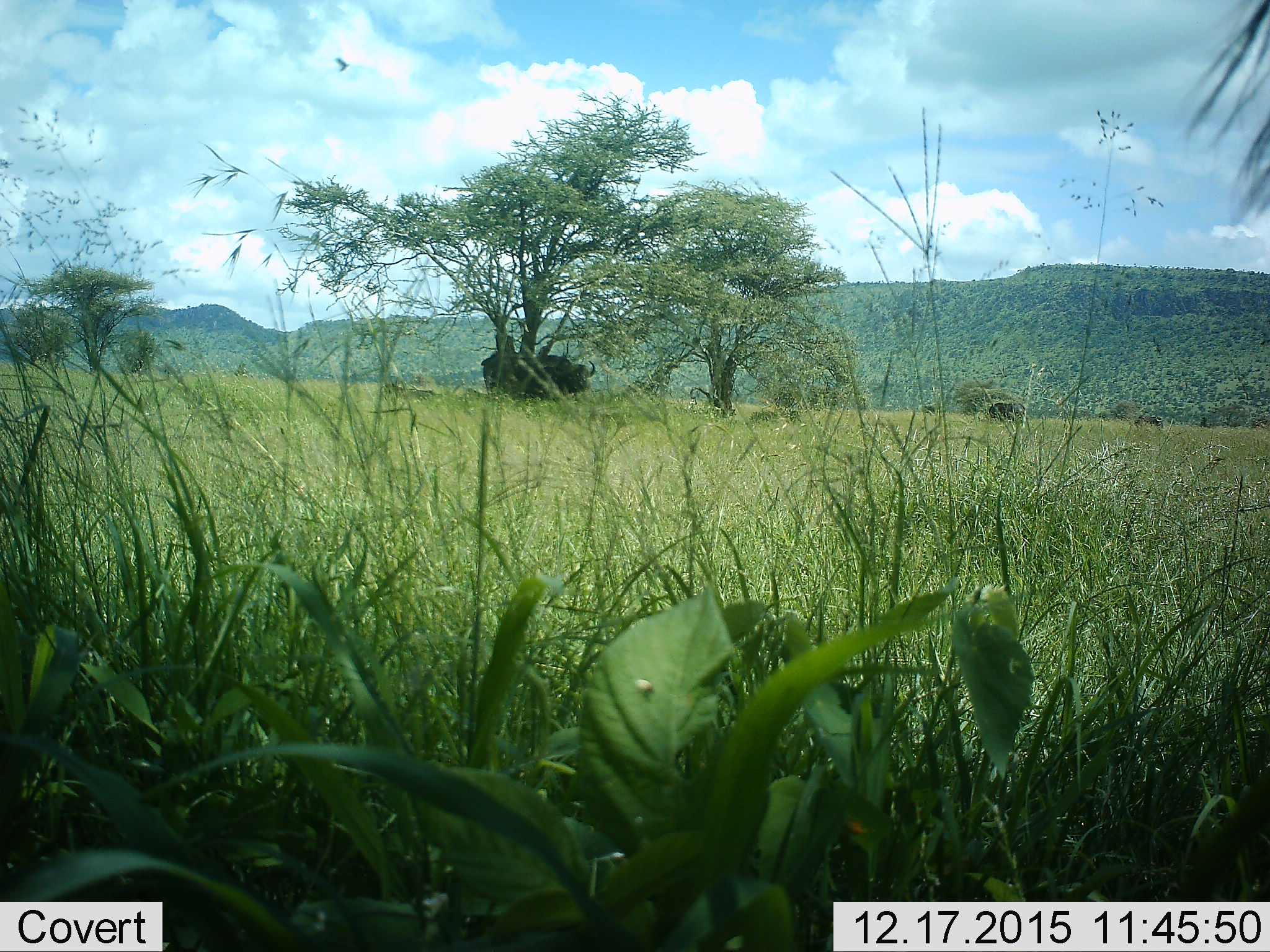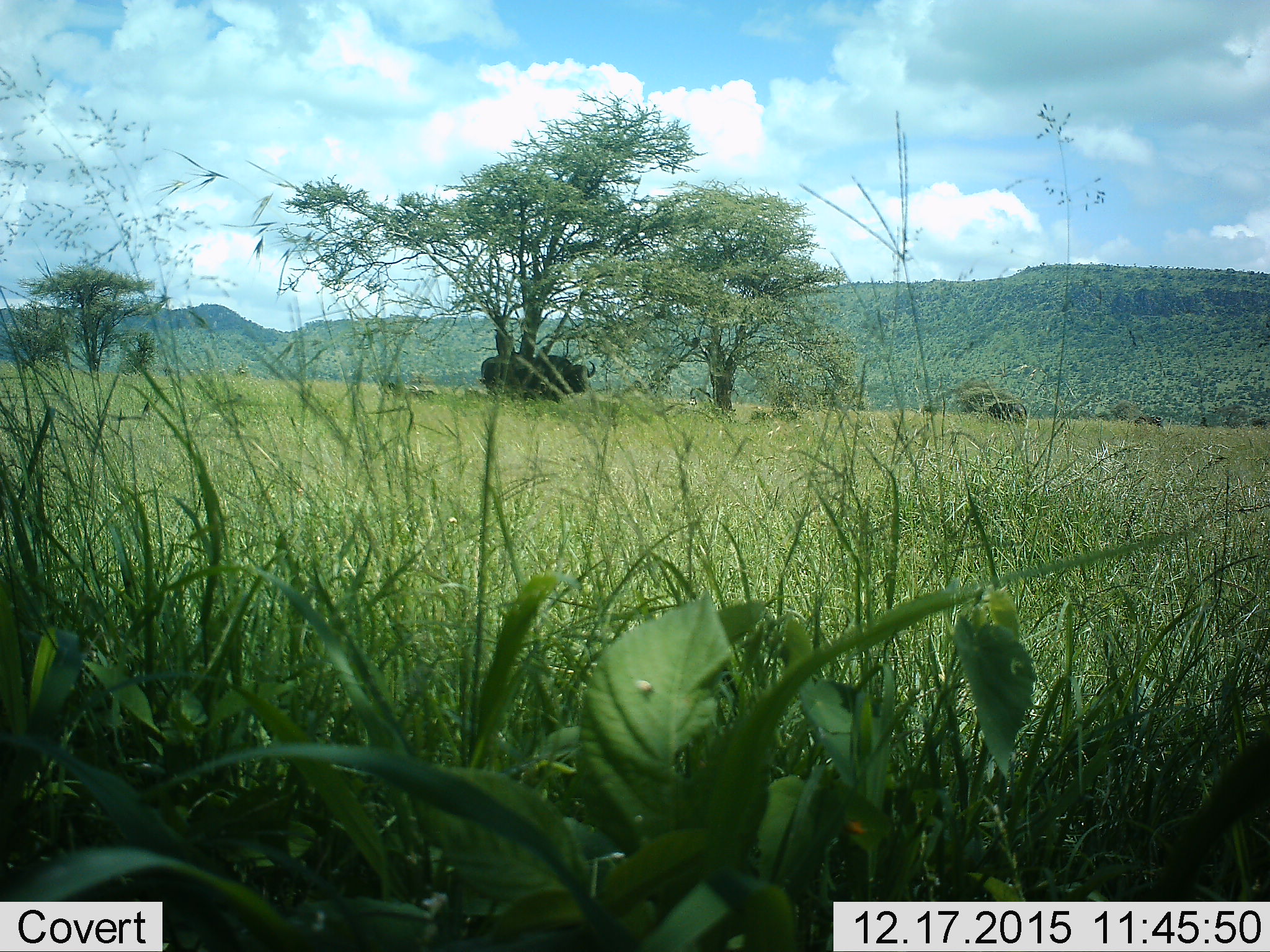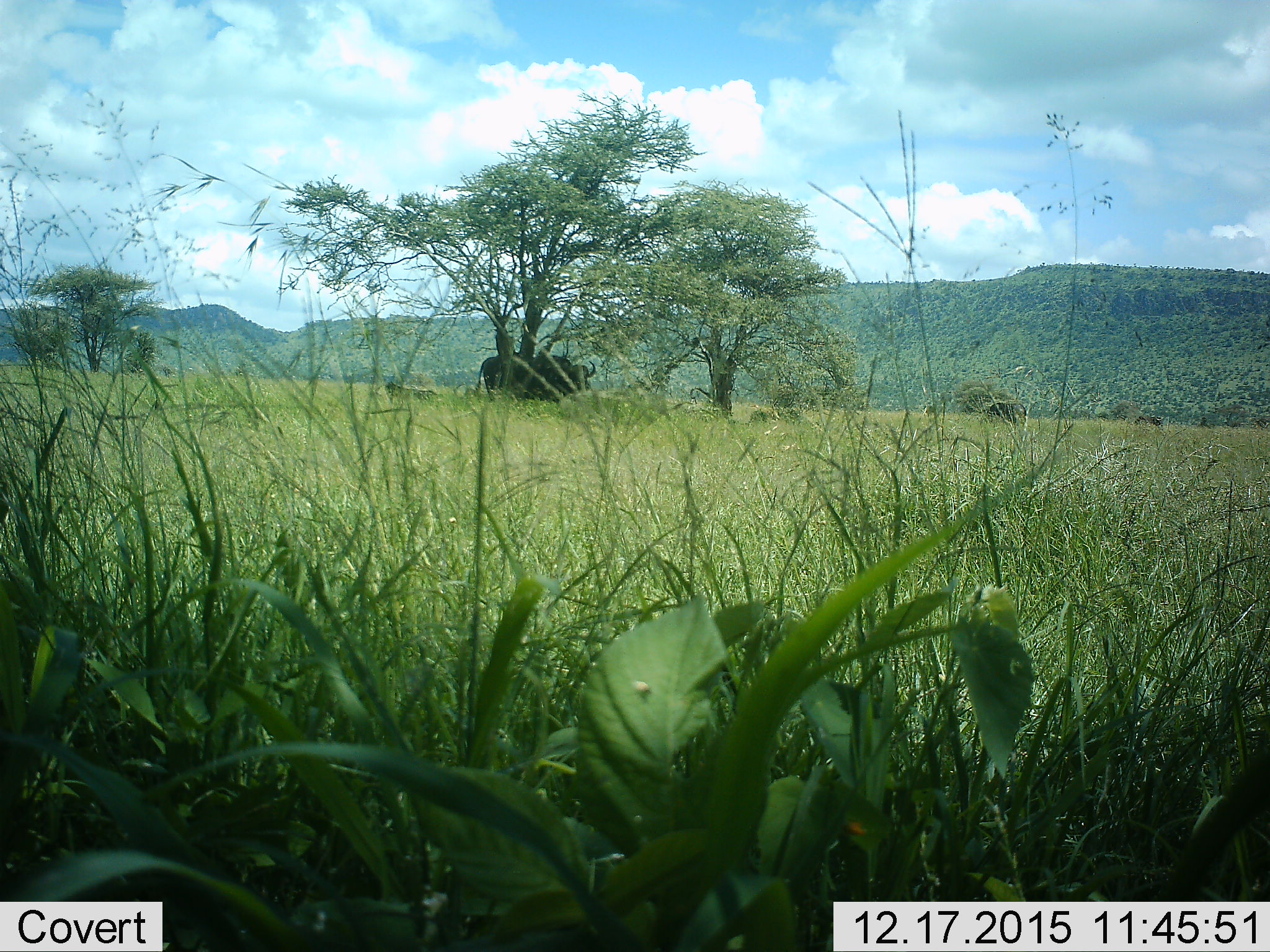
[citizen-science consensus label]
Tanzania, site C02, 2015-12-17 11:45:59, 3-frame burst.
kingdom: Animalia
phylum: Chordata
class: Mammalia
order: Artiodactyla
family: Bovidae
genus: Syncerus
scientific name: Syncerus caffer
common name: cape buffalo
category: buffalo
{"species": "buffalo (cape buffalo) (Syncerus caffer)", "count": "4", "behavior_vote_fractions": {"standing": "88%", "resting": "25%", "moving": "0%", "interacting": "0%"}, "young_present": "0%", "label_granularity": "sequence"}